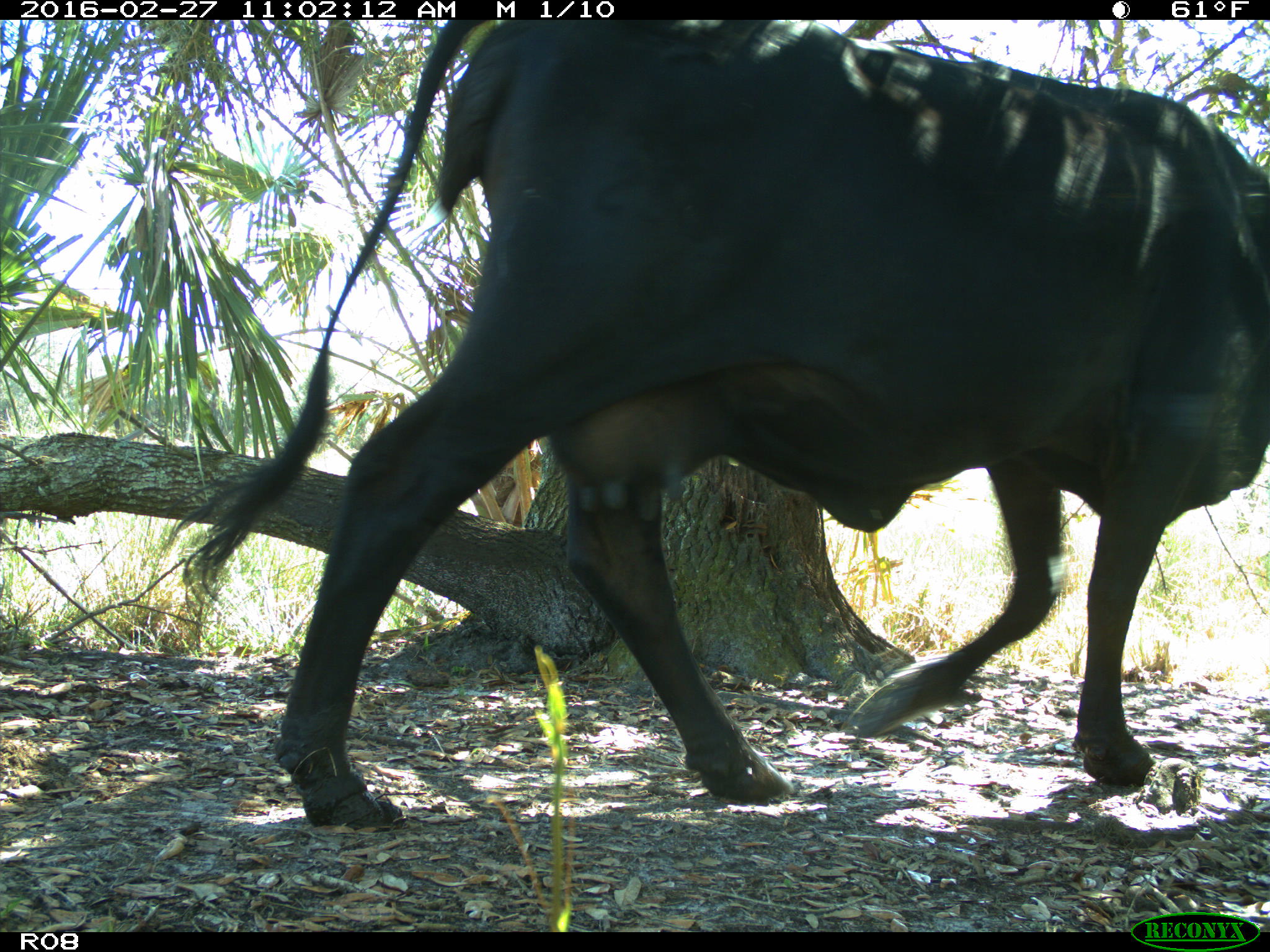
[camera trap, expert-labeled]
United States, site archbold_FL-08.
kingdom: Animalia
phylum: Chordata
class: Mammalia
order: Artiodactyla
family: Bovidae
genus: Bos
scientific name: Bos taurus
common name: domestic cow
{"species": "Bos taurus (domestic cow)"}